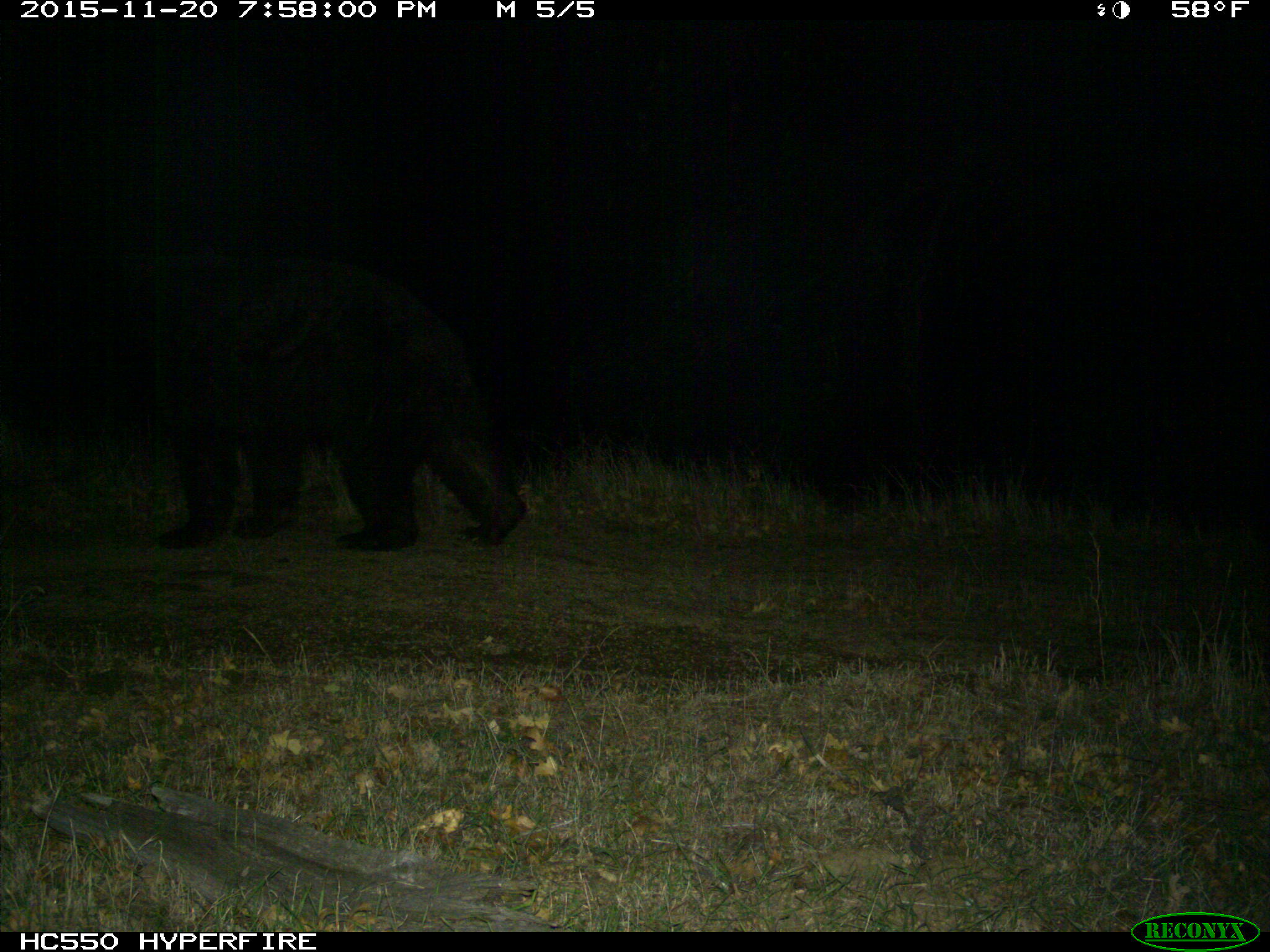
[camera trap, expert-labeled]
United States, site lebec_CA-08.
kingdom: Animalia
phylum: Chordata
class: Mammalia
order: Carnivora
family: Ursidae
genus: Ursus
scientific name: Ursus americanus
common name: american black bear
Ursus americanus (american black bear).